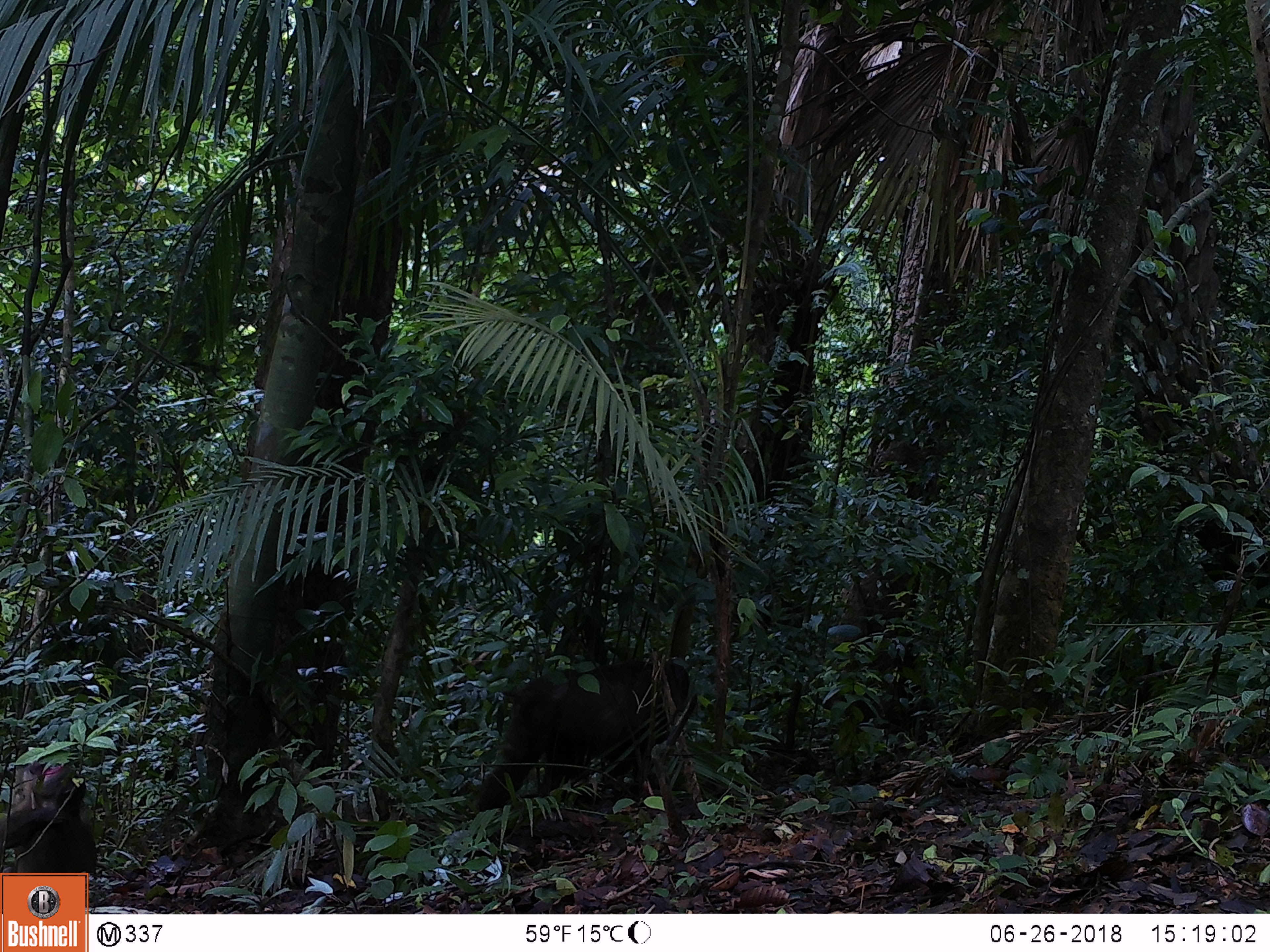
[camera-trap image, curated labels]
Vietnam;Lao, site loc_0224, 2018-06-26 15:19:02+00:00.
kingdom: Animalia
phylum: Chordata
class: Mammalia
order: Primates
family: Cercopithecidae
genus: Macaca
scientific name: Macaca arctoides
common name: stump-tailed macaque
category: stump tailed macaque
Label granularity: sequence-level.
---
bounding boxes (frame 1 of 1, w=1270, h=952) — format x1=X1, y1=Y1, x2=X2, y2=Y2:
stump tailed macaque: x1=472, y1=657, x2=690, y2=808; x1=0, y1=760, x2=97, y2=912